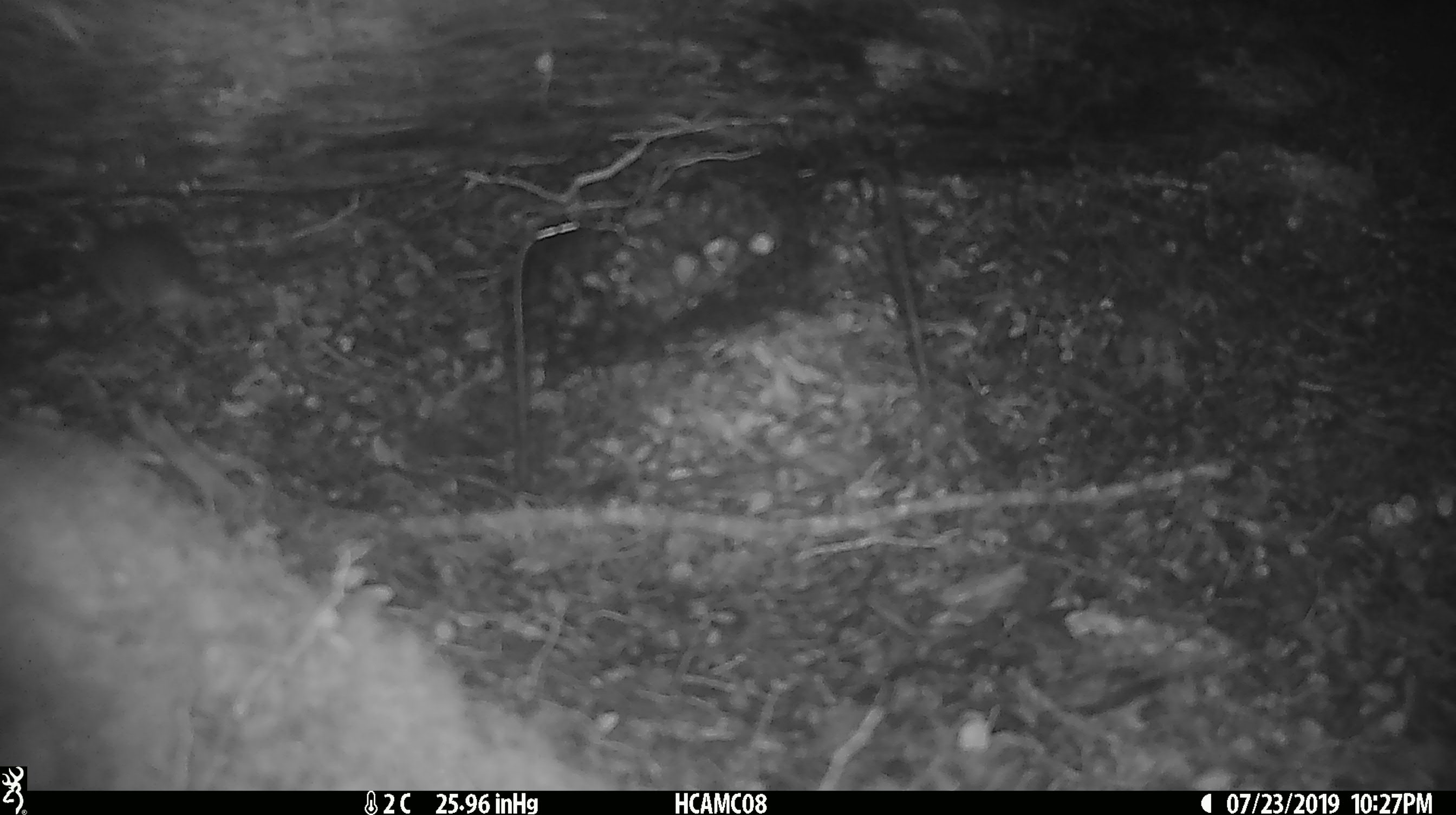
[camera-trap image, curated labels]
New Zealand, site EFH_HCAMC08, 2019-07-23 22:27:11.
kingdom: Animalia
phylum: Chordata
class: Mammalia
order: Rodentia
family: Muridae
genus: Mus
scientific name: Mus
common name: mouse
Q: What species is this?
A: Mouse (Mus).